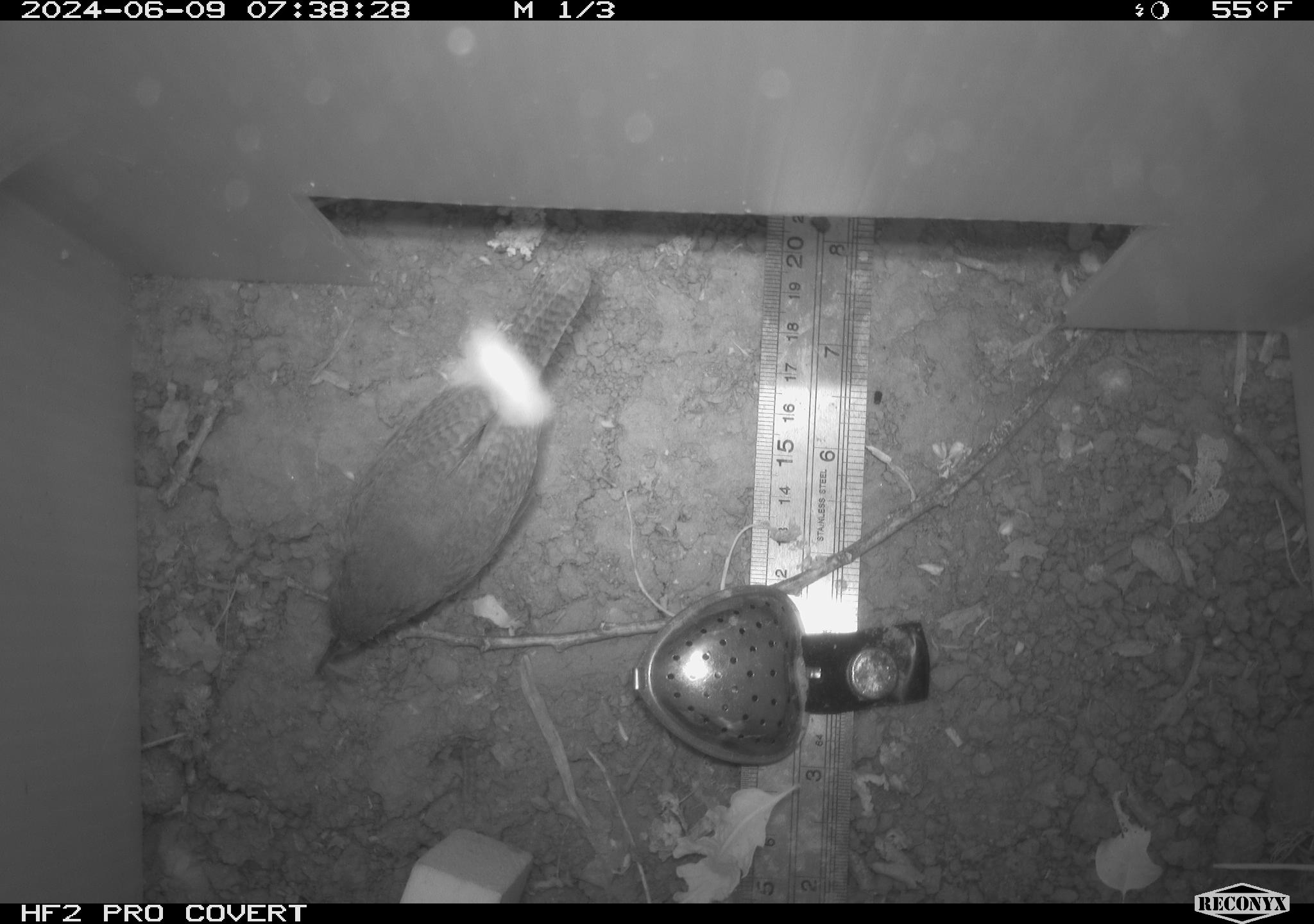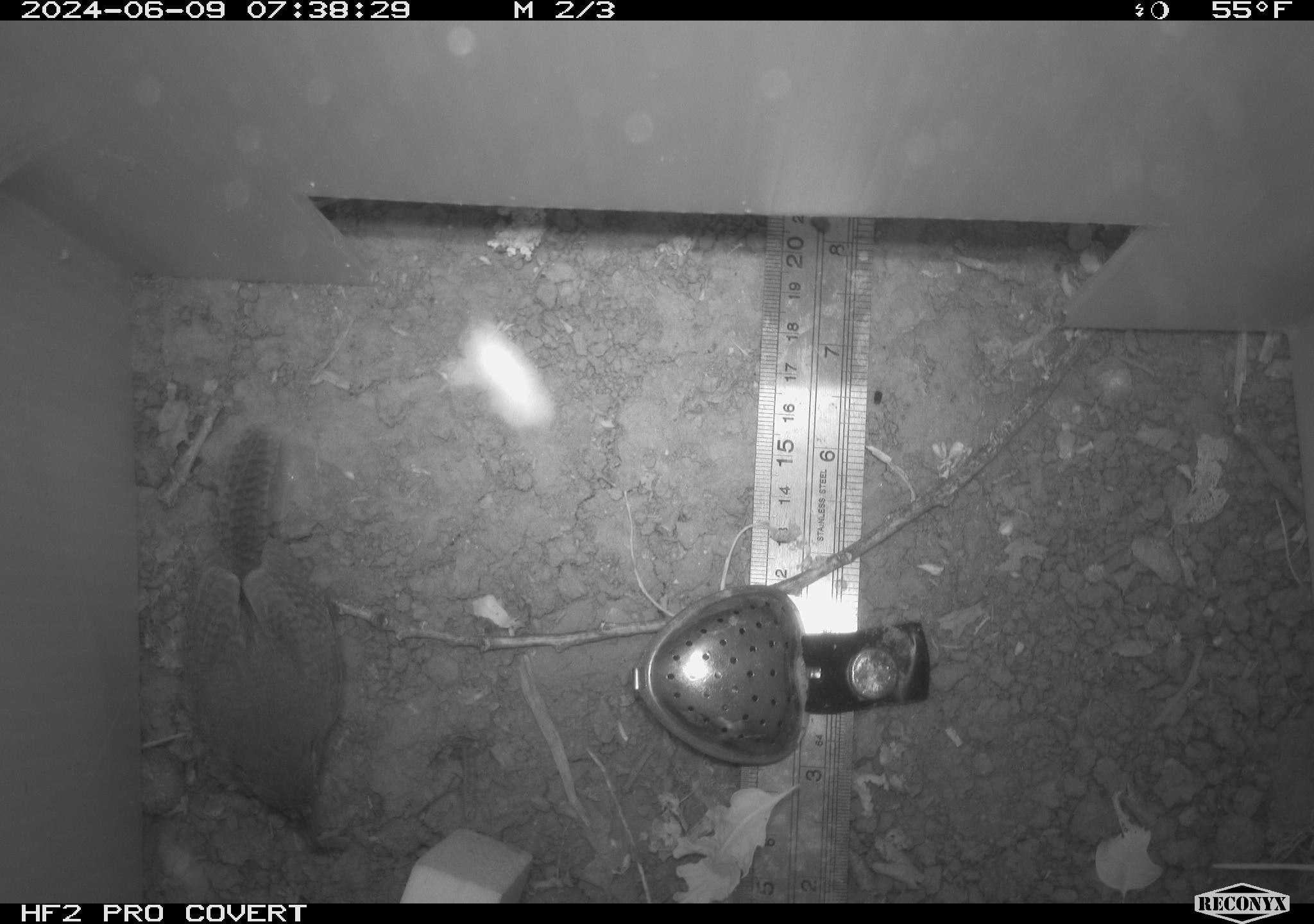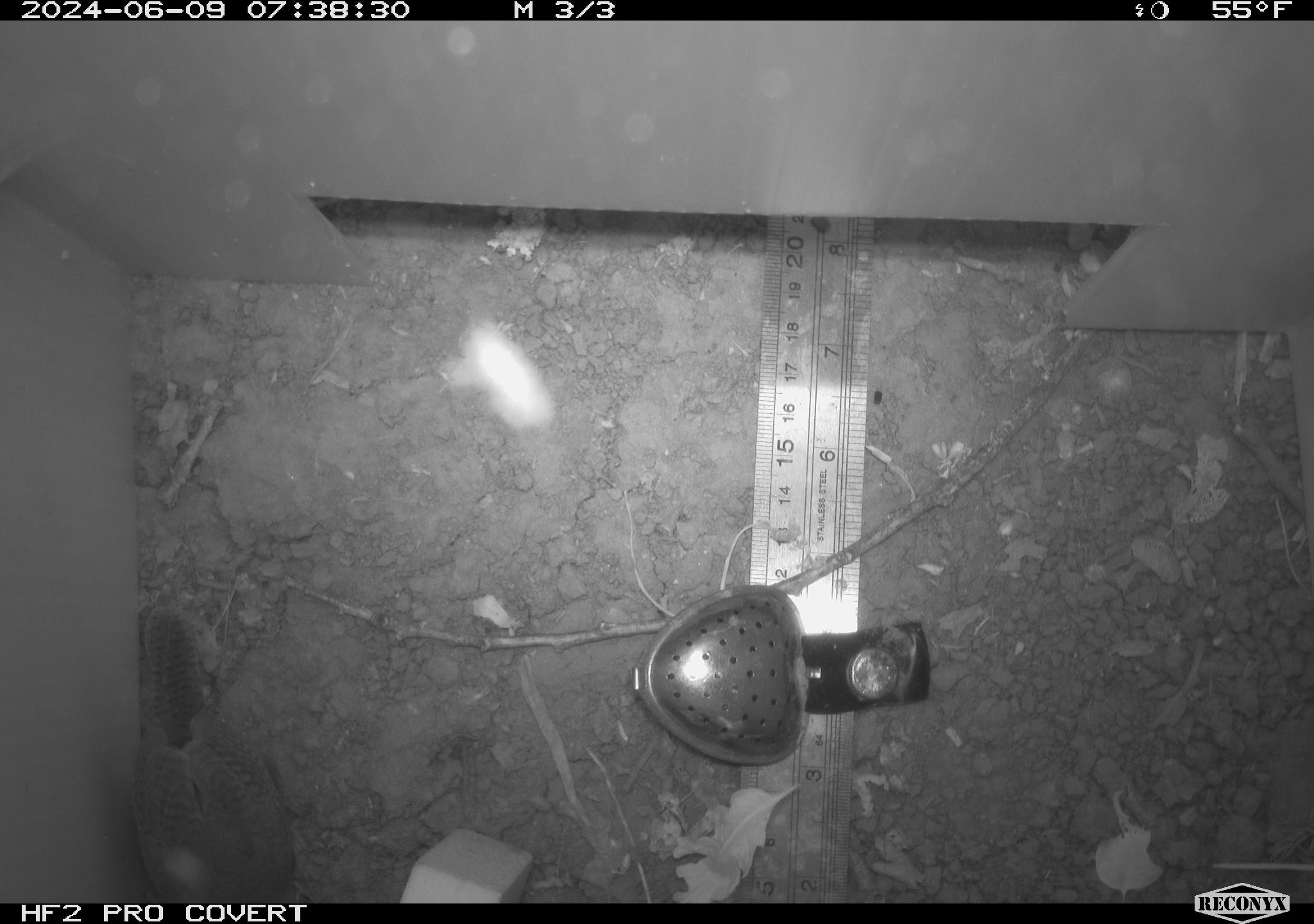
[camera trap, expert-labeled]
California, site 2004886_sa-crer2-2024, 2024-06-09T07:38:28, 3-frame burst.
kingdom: Animalia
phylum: Chordata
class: Aves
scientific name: Aves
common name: bird